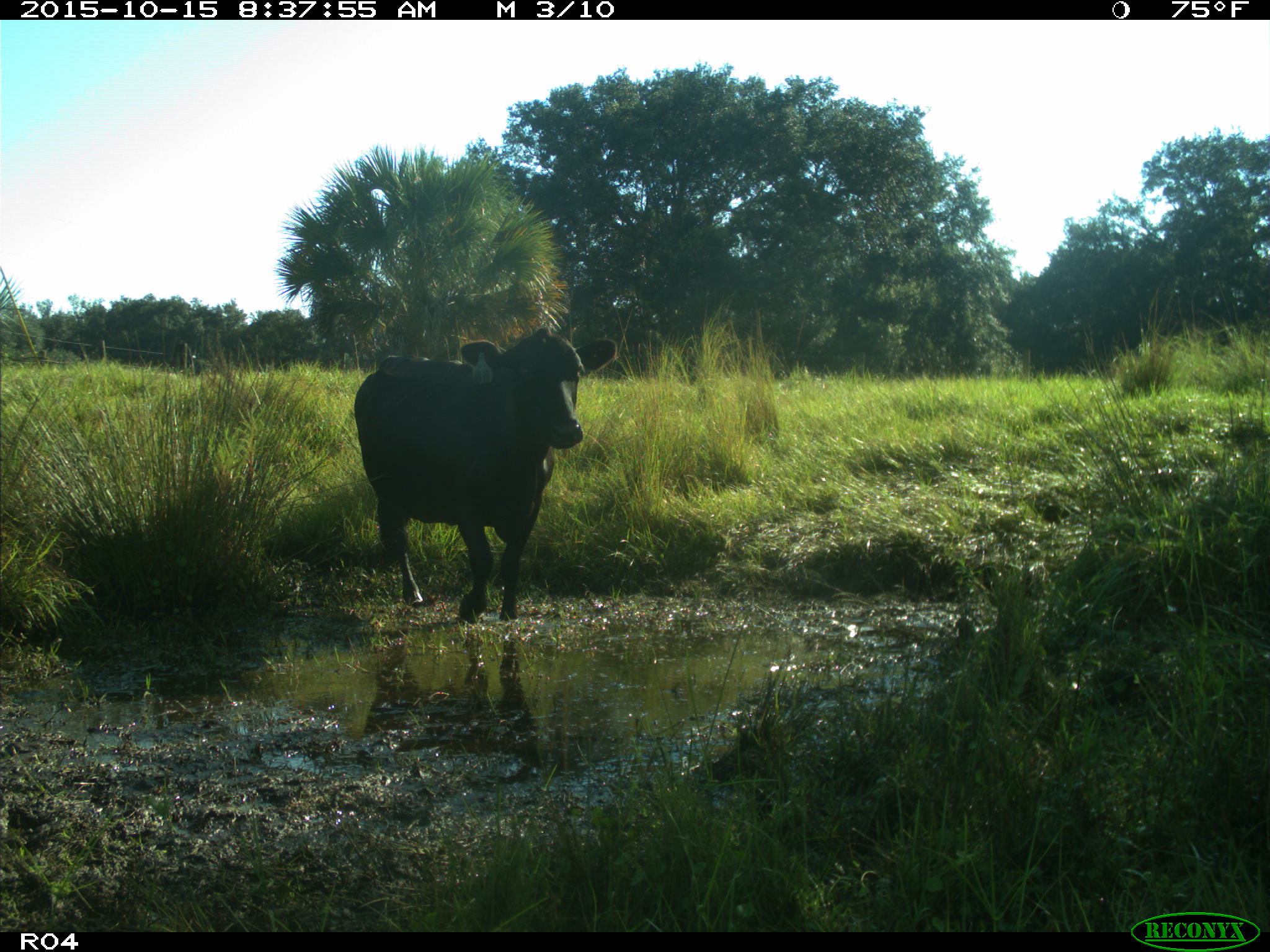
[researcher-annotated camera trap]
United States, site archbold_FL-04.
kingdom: Animalia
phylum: Chordata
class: Mammalia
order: Artiodactyla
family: Bovidae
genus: Bos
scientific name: Bos taurus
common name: domestic cow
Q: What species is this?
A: Bos taurus (domestic cow).